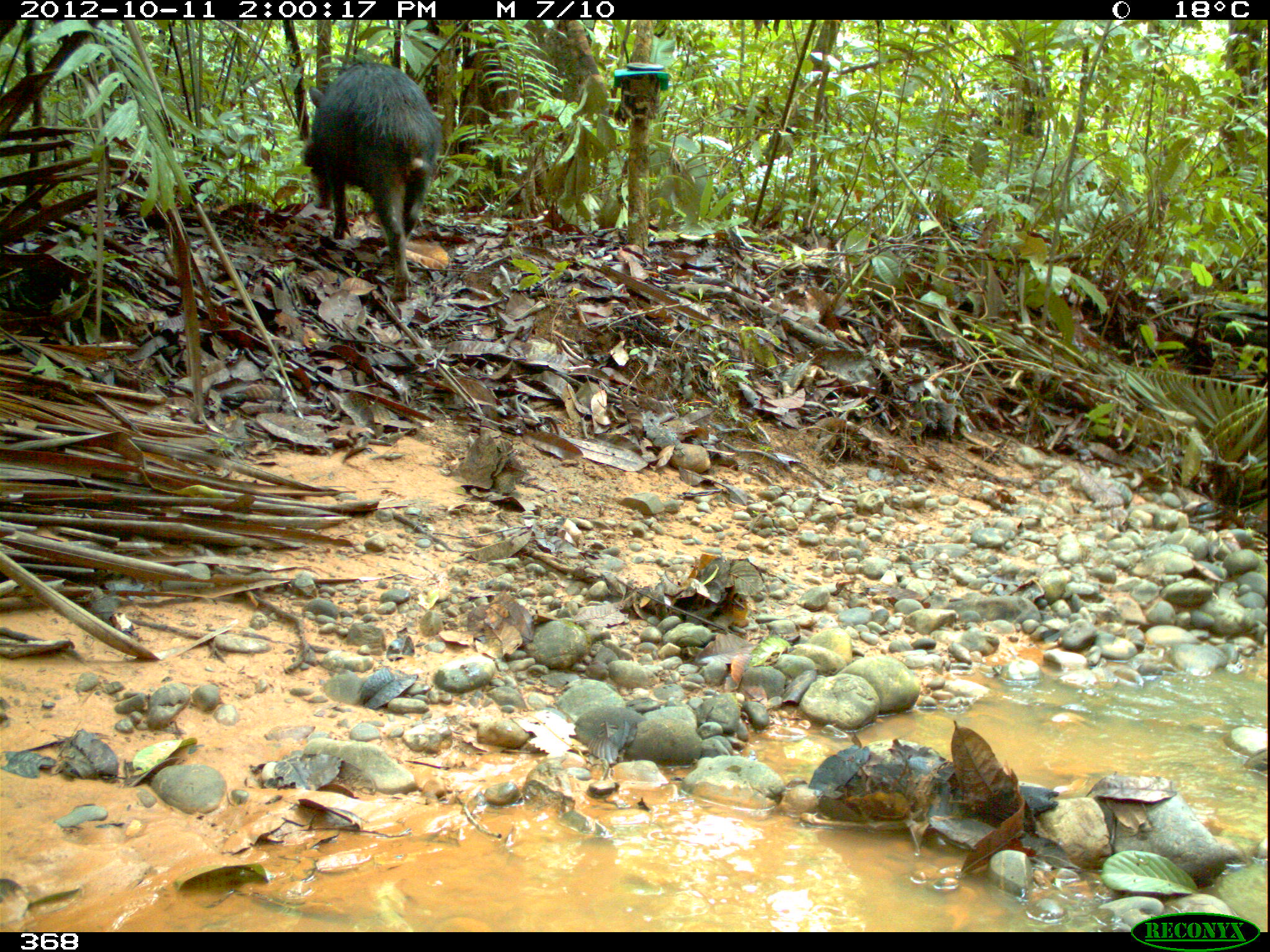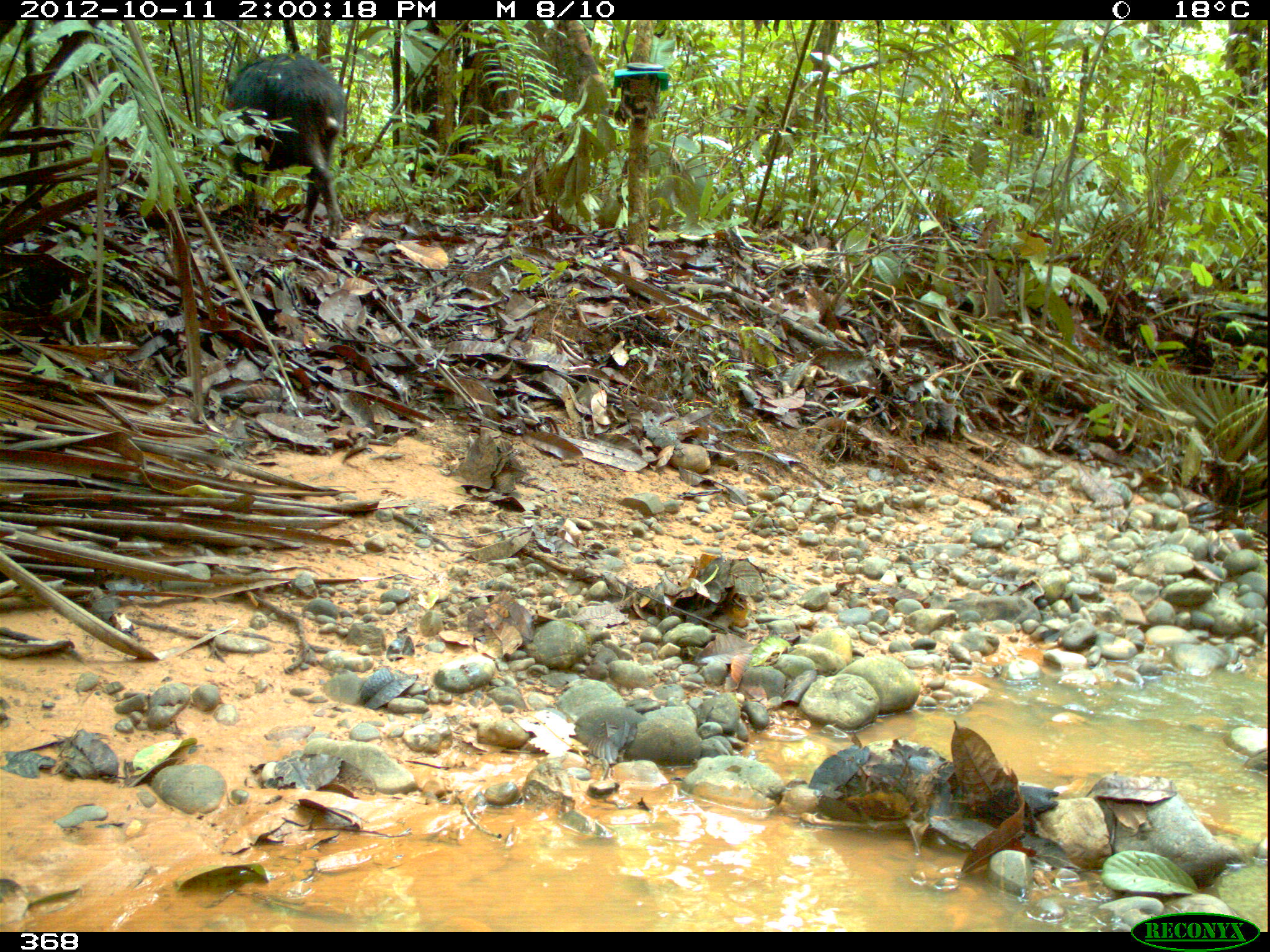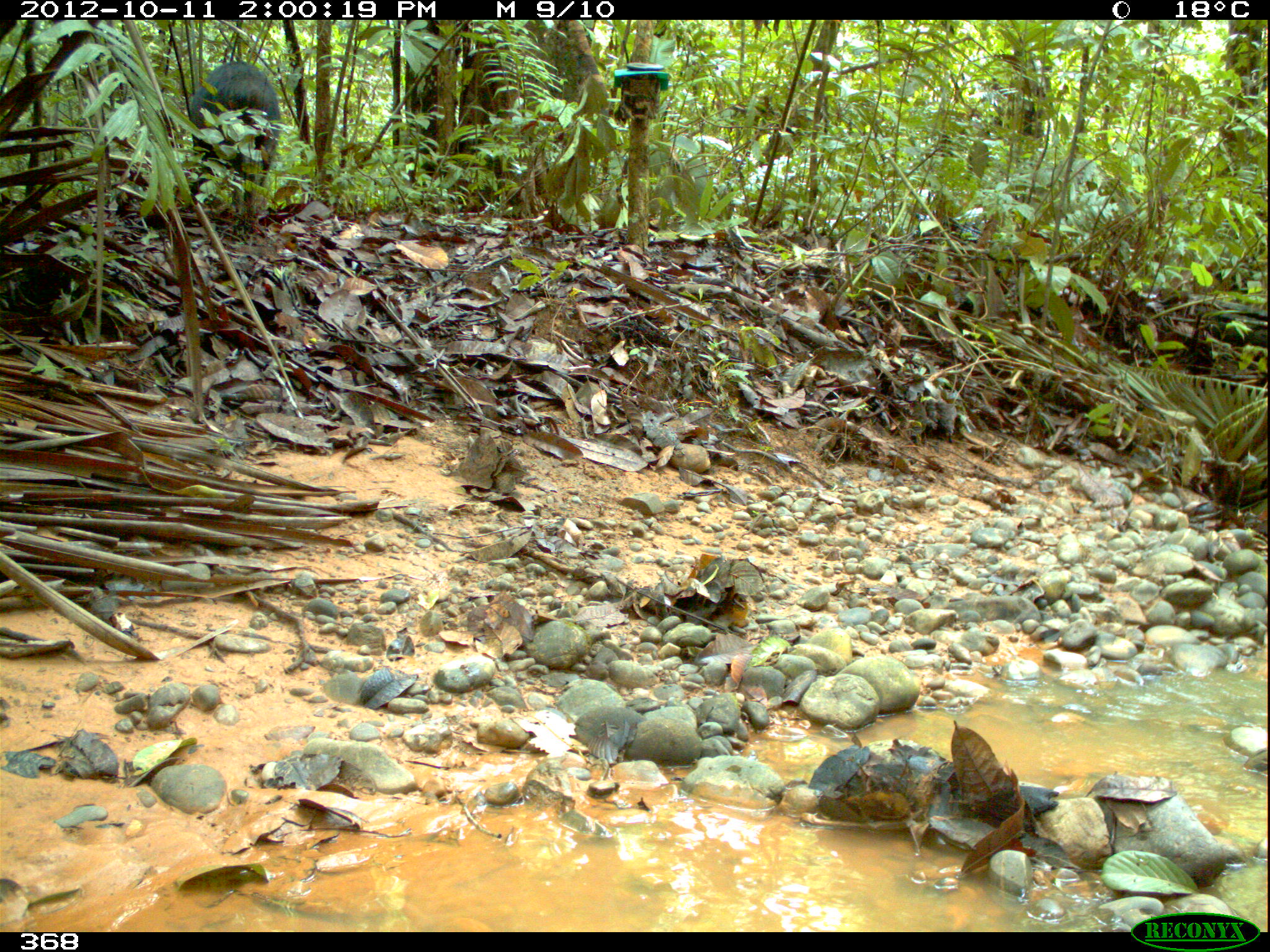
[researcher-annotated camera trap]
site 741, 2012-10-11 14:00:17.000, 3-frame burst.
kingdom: Animalia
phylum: Chordata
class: Mammalia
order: Artiodactyla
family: Tayassuidae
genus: Tayassu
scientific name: Tayassu pecari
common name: white-lipped peccary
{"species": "Tayassu pecari (white-lipped peccary)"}